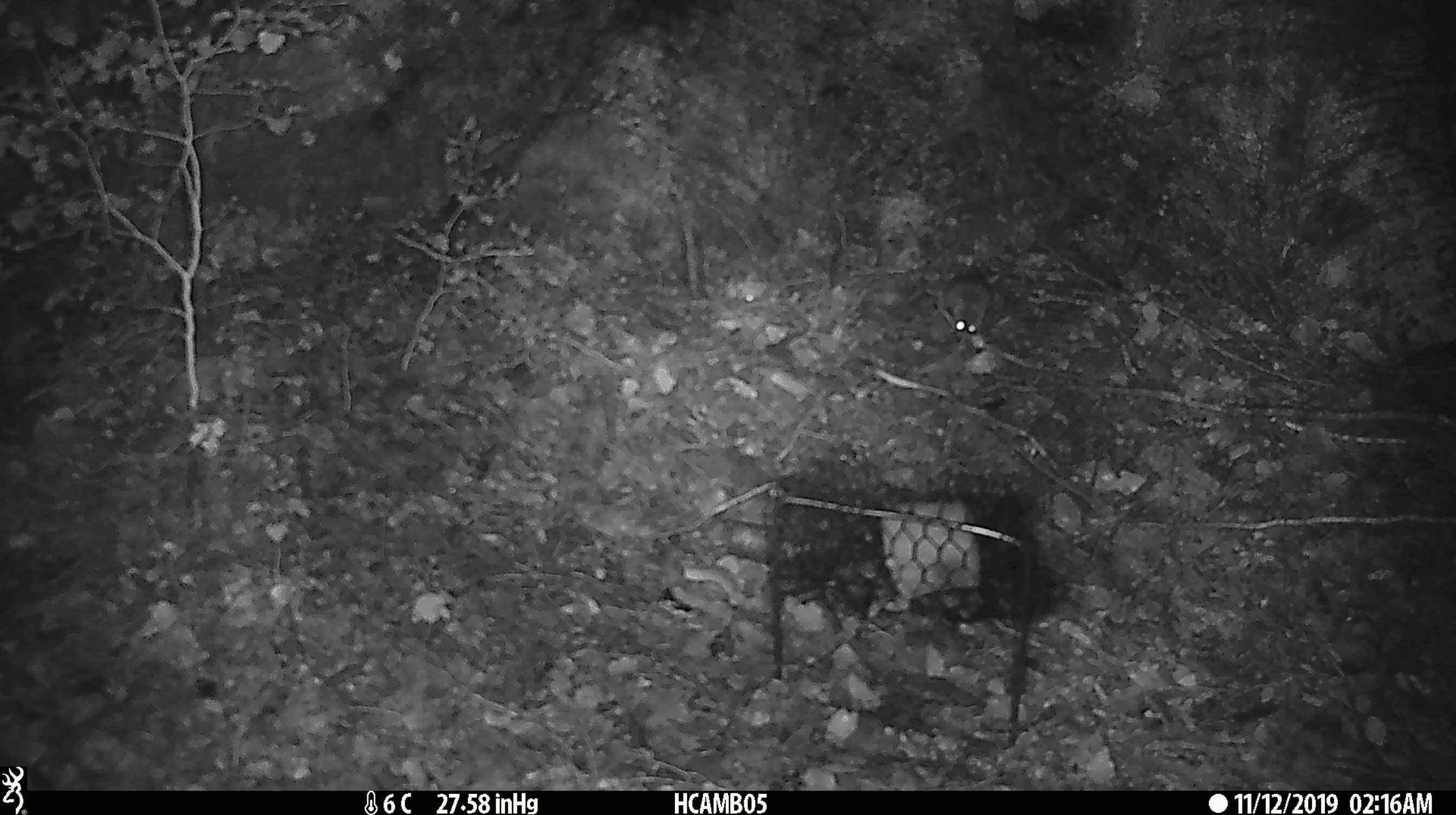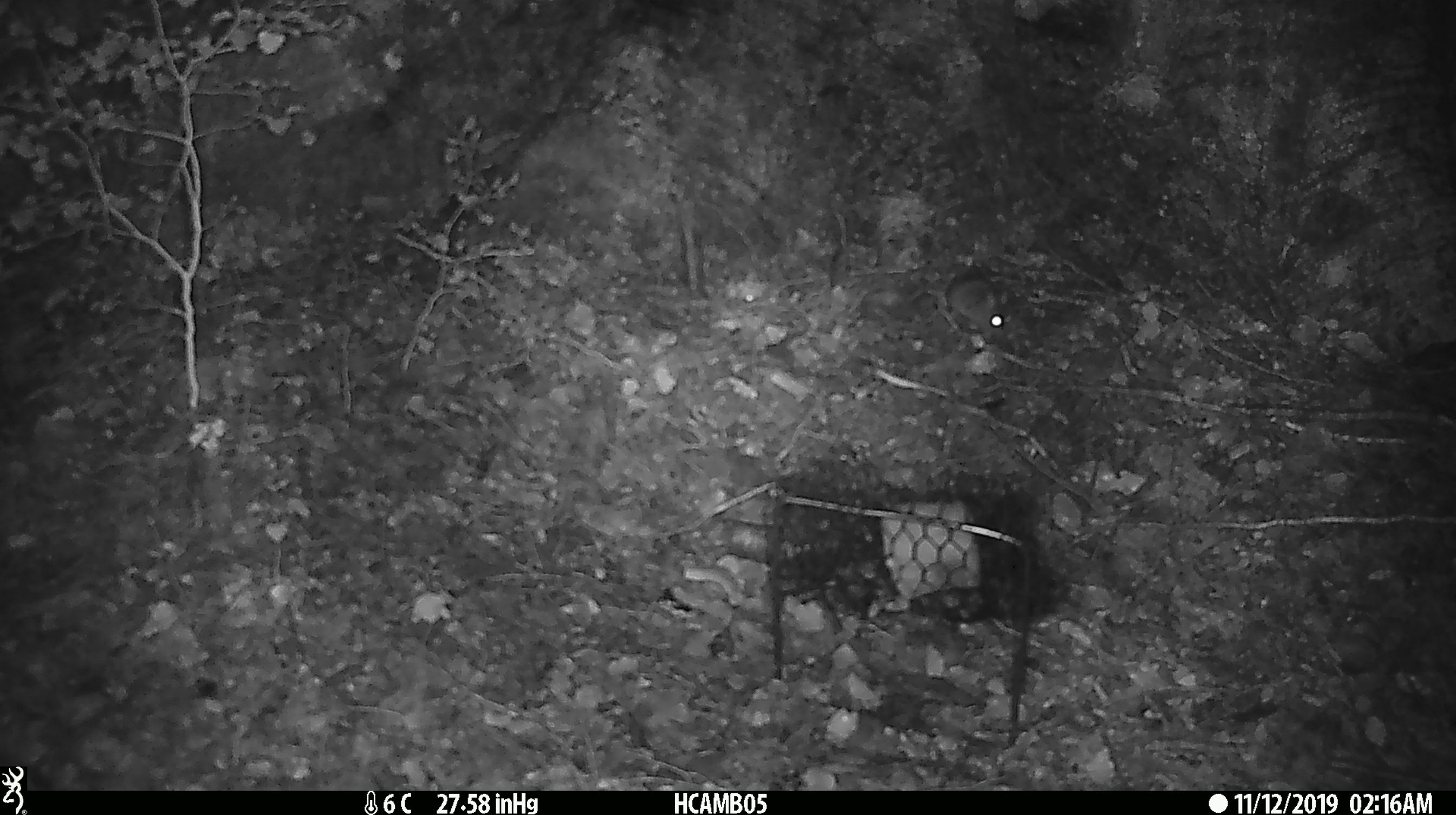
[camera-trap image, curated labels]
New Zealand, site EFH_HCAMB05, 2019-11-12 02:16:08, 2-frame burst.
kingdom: Animalia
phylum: Chordata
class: Mammalia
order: Rodentia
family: Muridae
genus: Mus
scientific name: Mus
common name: mouse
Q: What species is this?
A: Mouse (Mus).